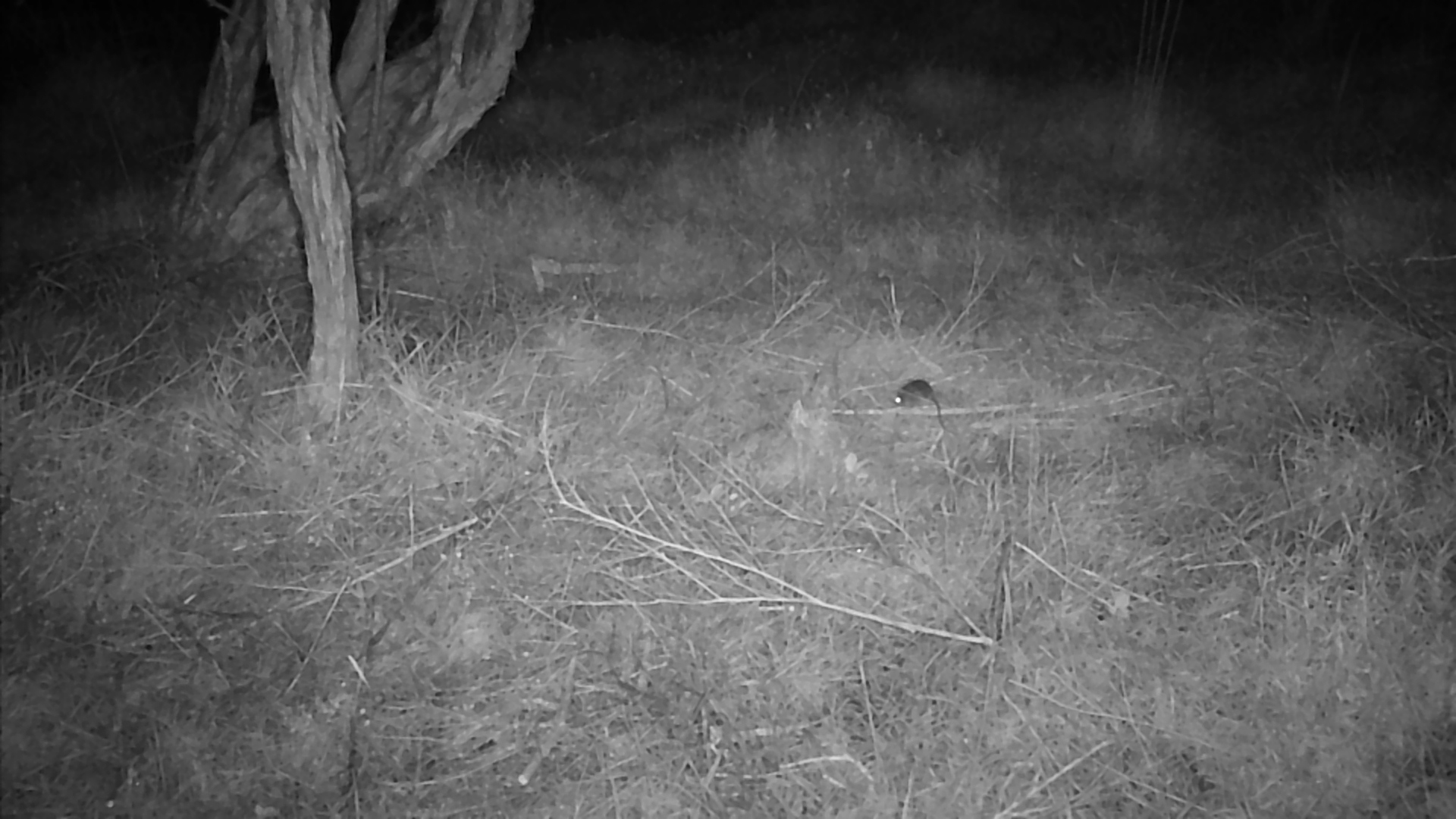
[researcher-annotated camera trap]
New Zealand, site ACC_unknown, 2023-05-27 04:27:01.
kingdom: Animalia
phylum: Chordata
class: Mammalia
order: Rodentia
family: Muridae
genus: Mus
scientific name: Mus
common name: mouse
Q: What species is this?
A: Mouse (Mus).